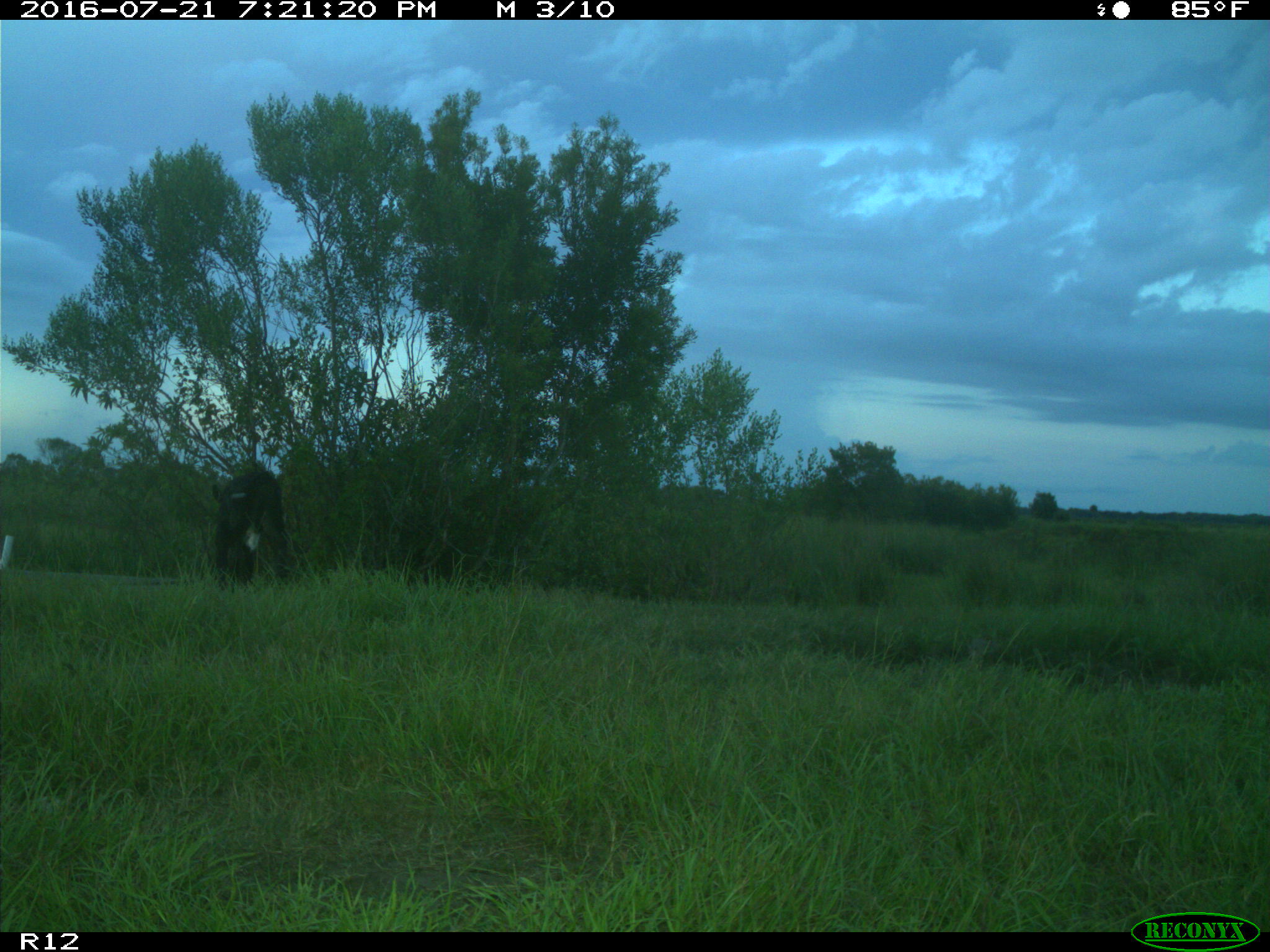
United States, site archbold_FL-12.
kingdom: Animalia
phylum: Chordata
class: Mammalia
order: Artiodactyla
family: Bovidae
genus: Bos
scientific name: Bos taurus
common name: domestic cow